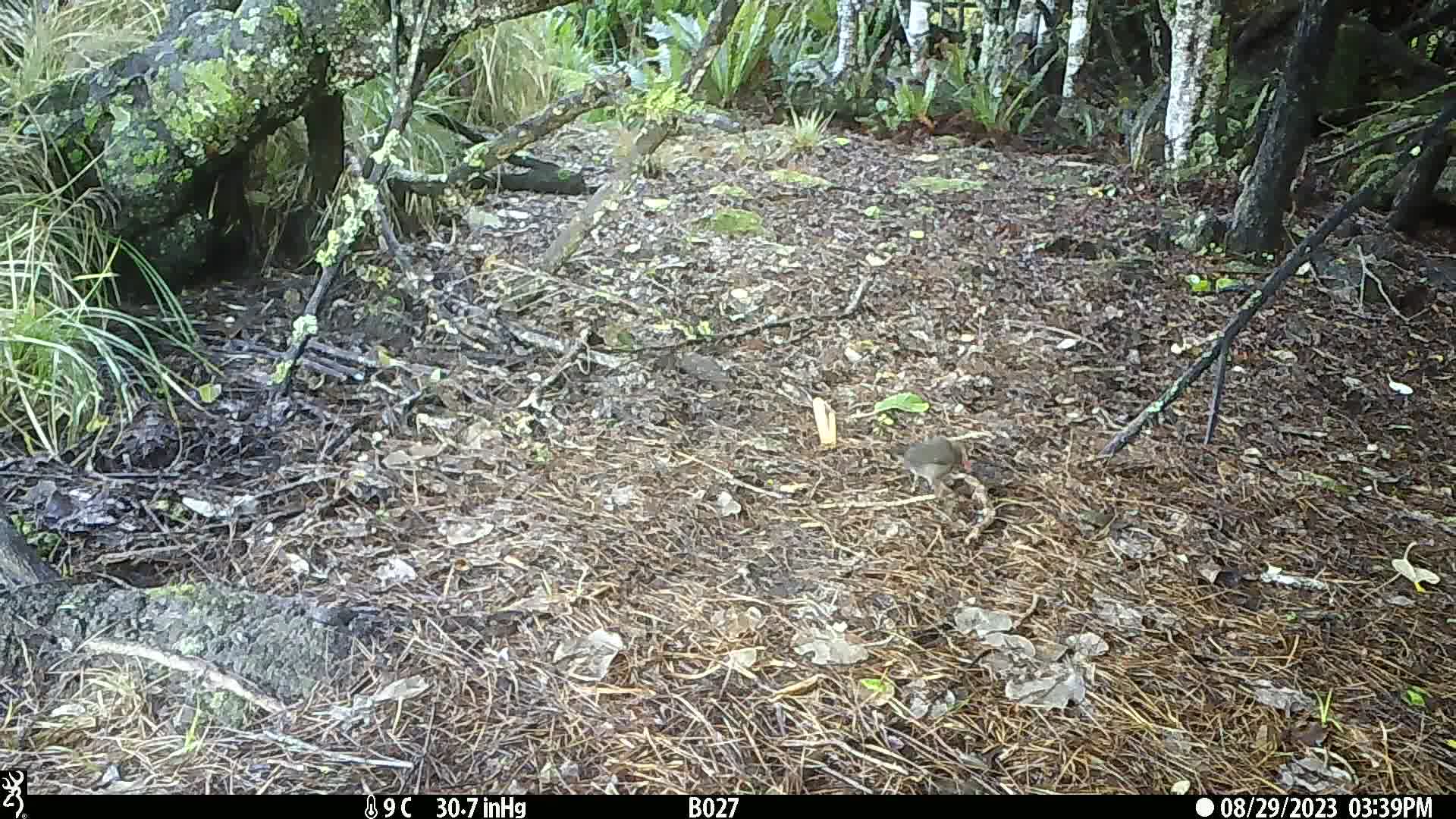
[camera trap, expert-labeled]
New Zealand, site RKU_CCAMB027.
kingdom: Animalia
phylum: Chordata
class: Aves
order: Passeriformes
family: Turdidae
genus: Turdus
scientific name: Turdus merula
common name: eurasian blackbird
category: blackbird